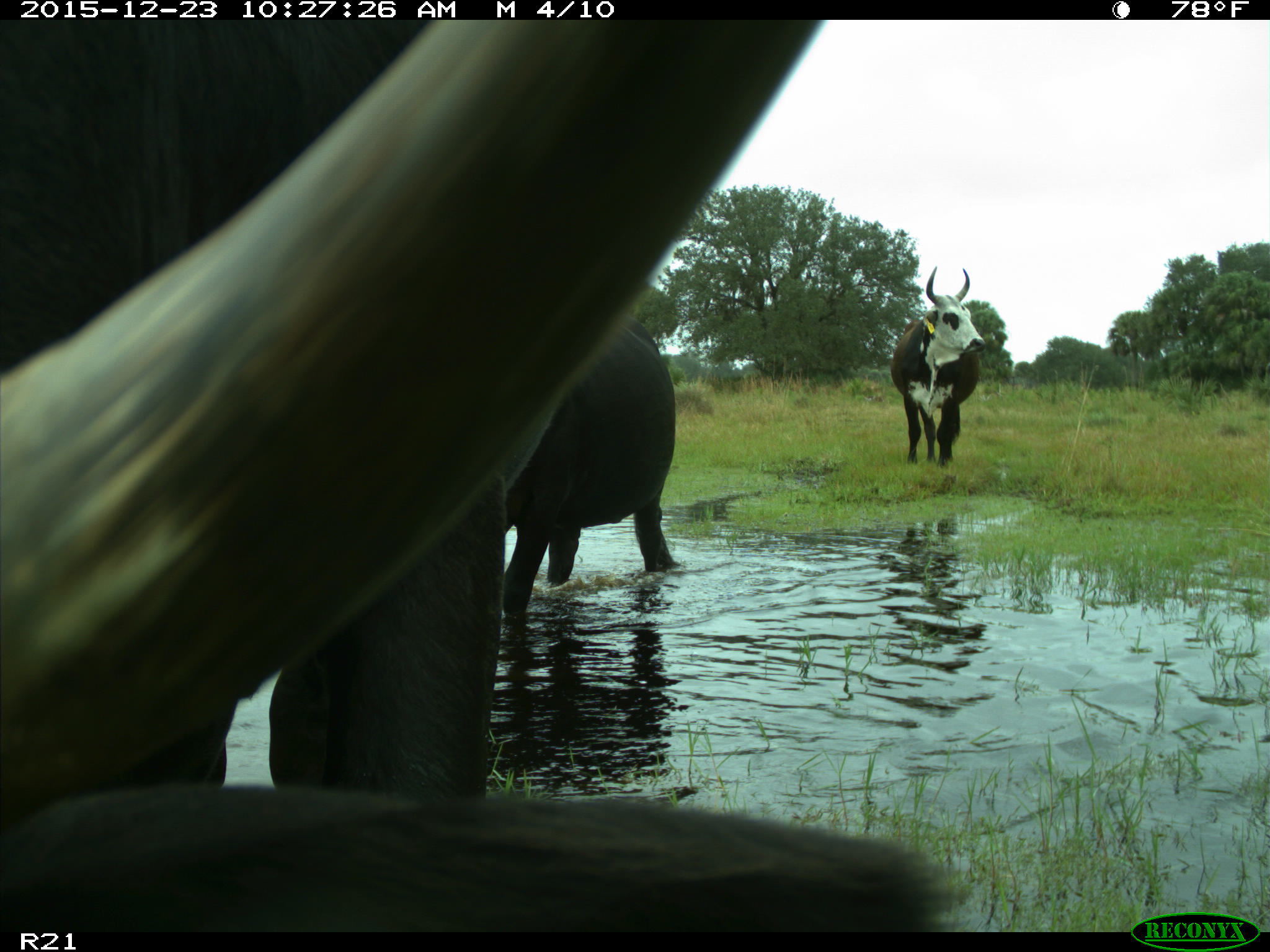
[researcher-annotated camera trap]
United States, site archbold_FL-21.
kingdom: Animalia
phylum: Chordata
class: Mammalia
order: Artiodactyla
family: Bovidae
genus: Bos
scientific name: Bos taurus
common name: domestic cow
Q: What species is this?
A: Bos taurus (domestic cow).